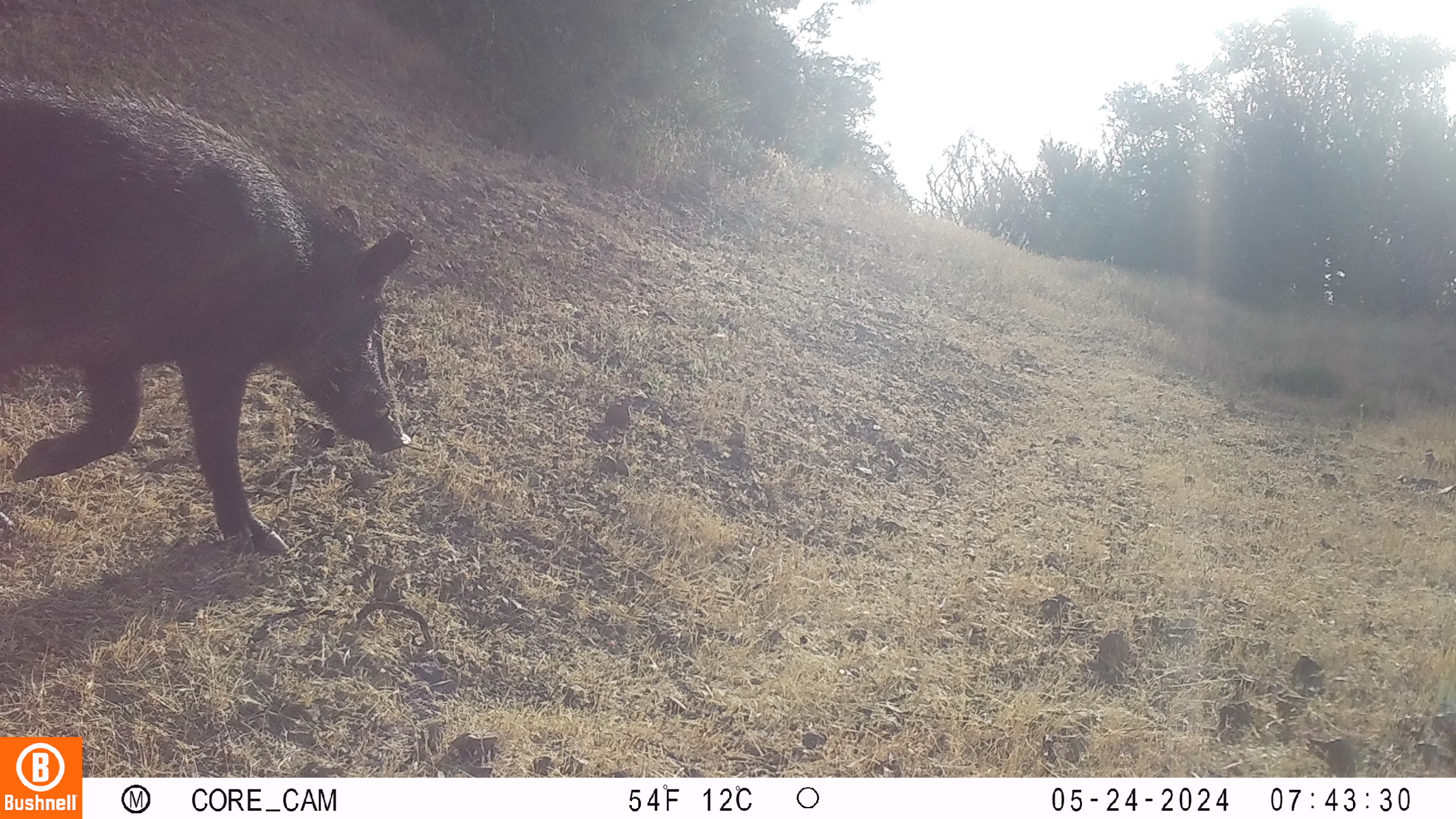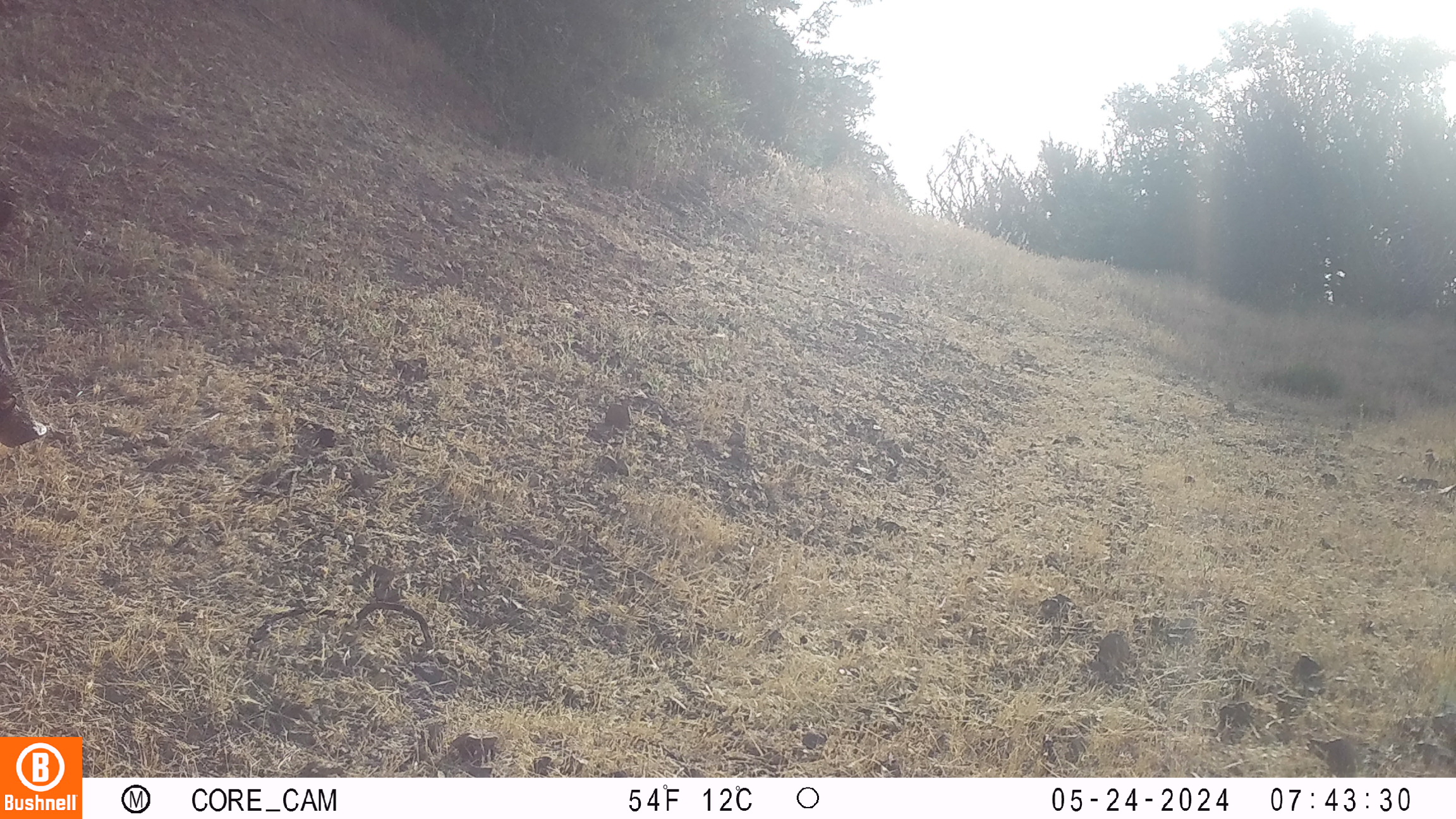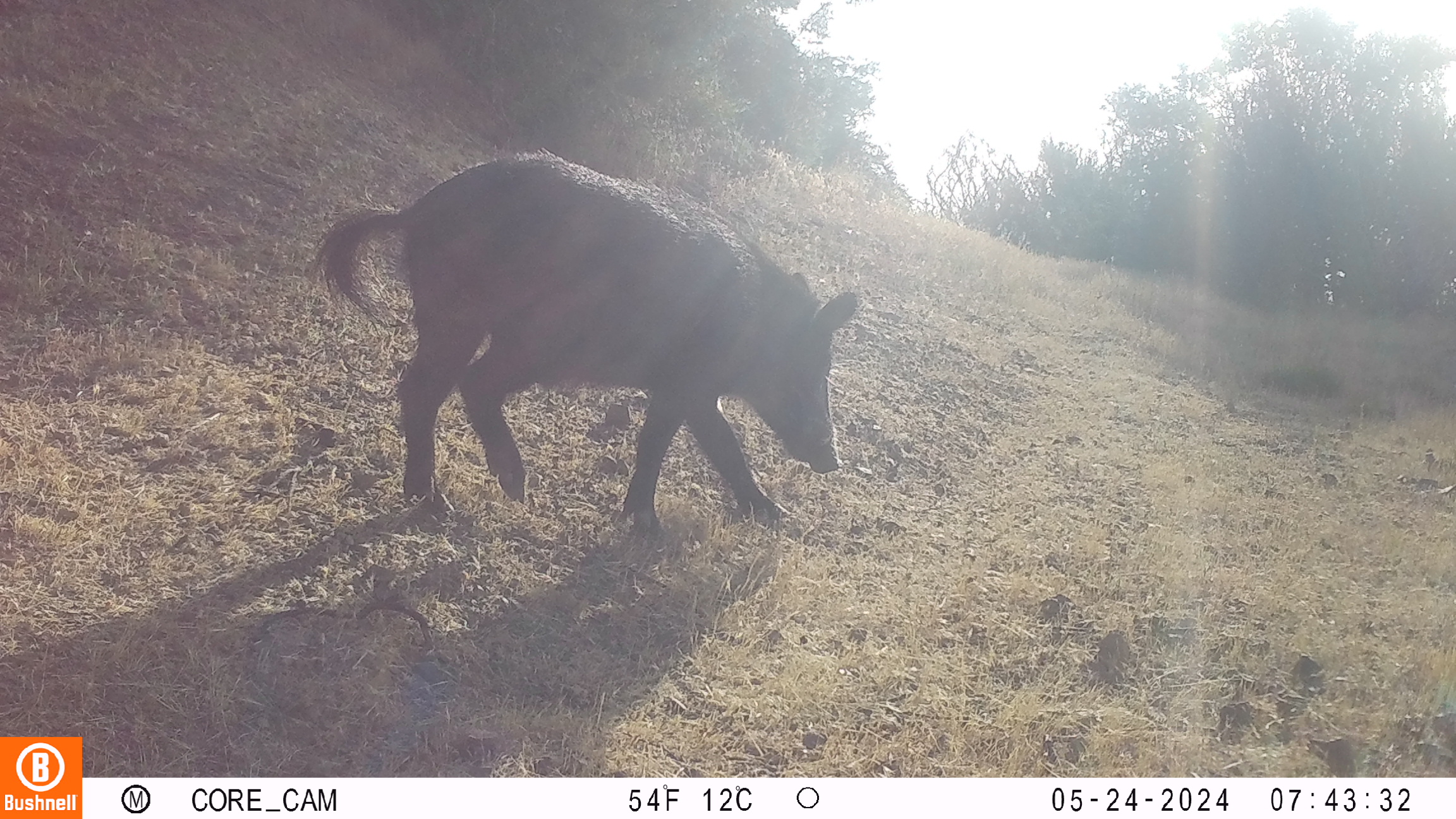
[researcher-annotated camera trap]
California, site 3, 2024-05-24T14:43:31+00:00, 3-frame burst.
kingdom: Animalia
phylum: Chordata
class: Mammalia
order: Artiodactyla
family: Suidae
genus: Sus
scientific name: Sus scrofa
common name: wild boar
Wild boar (Sus scrofa).